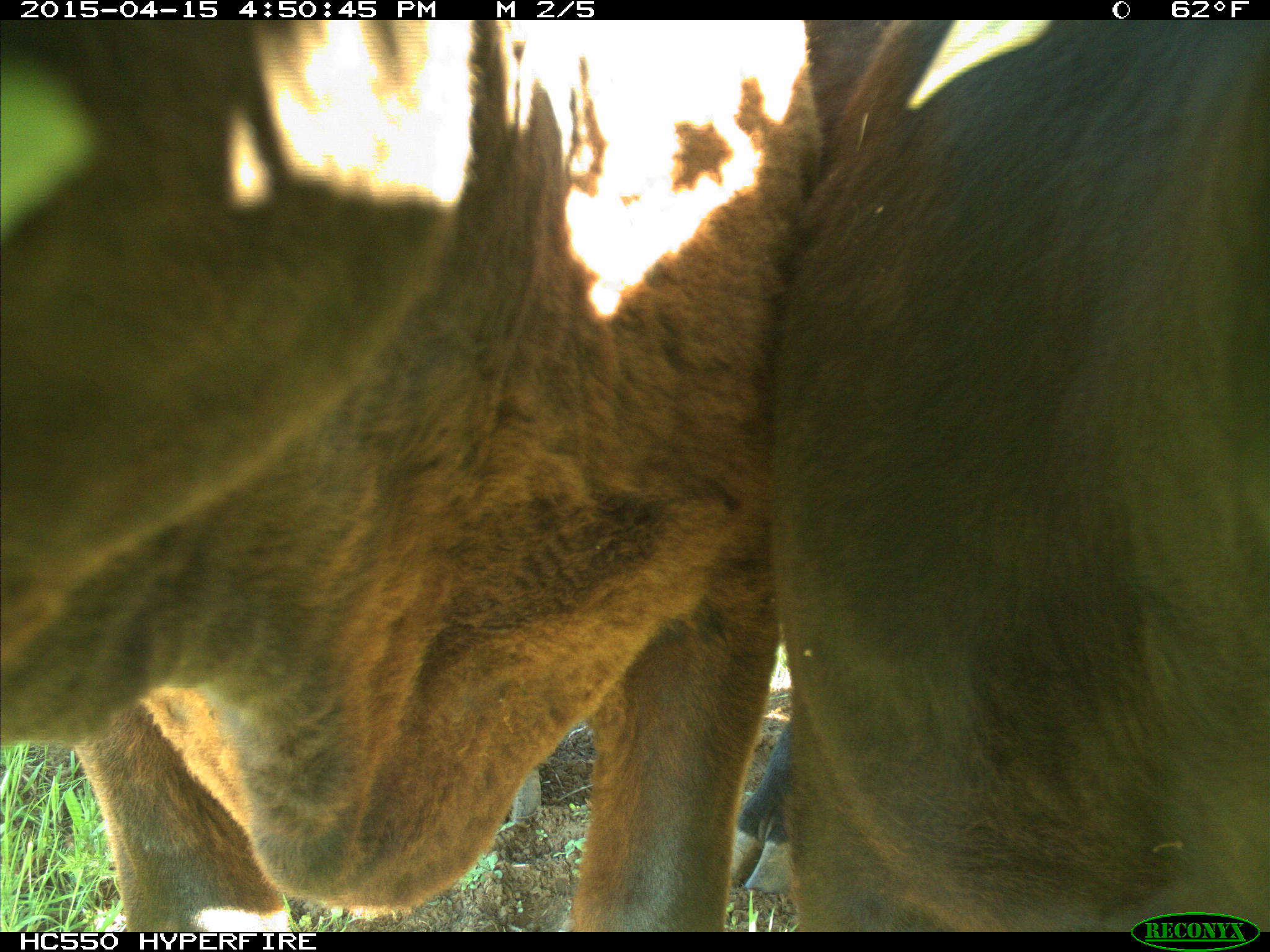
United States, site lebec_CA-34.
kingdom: Animalia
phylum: Chordata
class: Mammalia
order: Artiodactyla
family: Bovidae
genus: Bos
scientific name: Bos taurus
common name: domestic cow